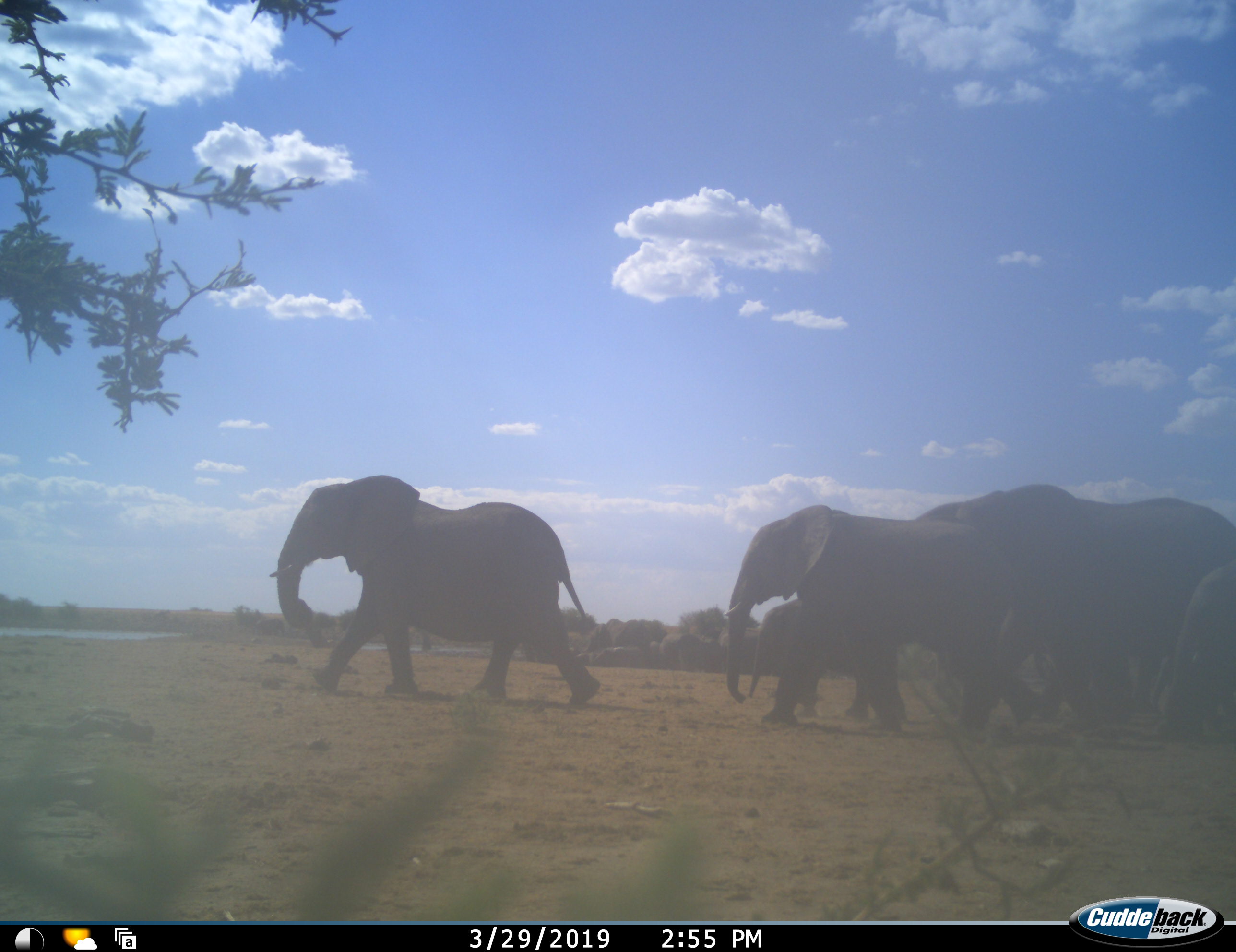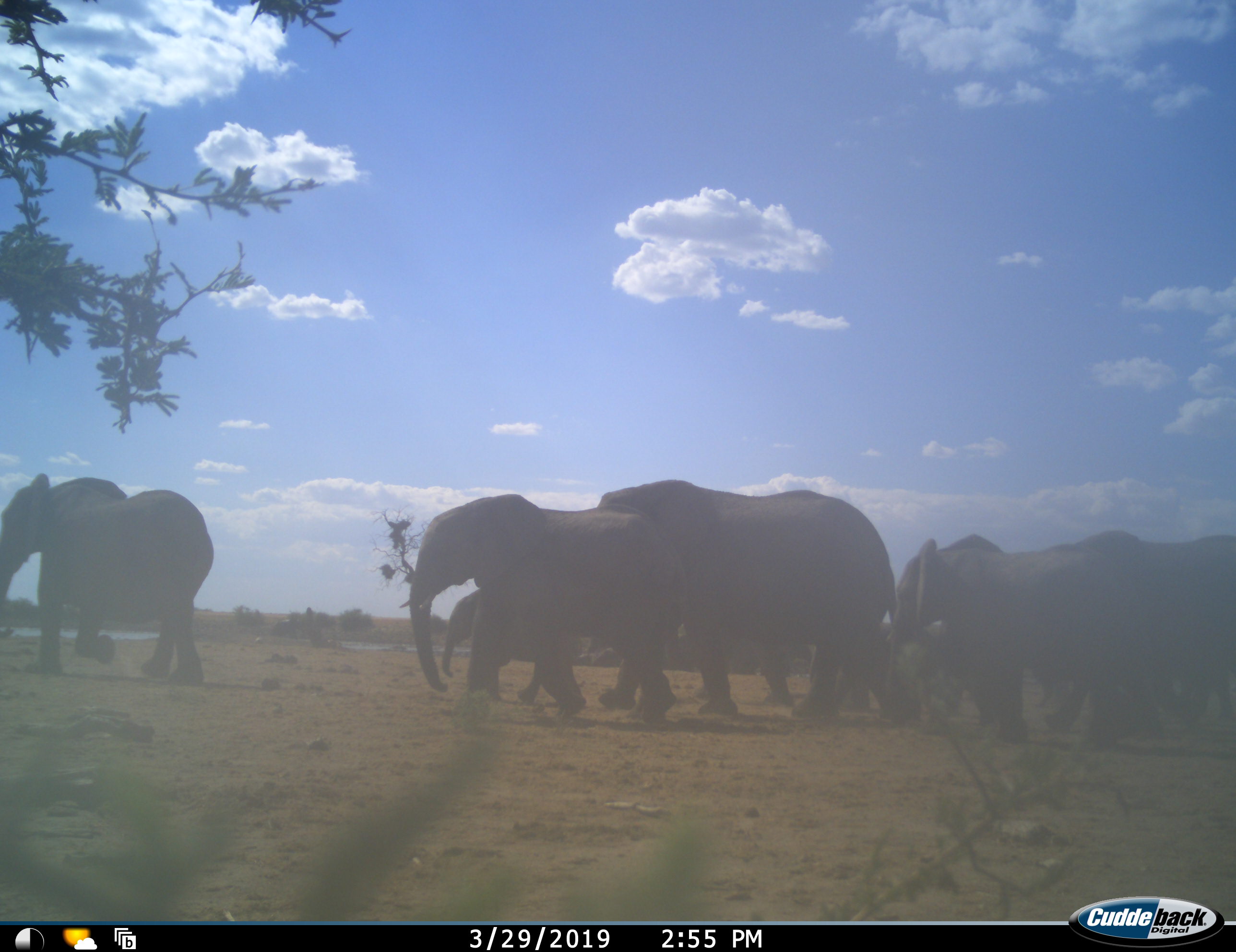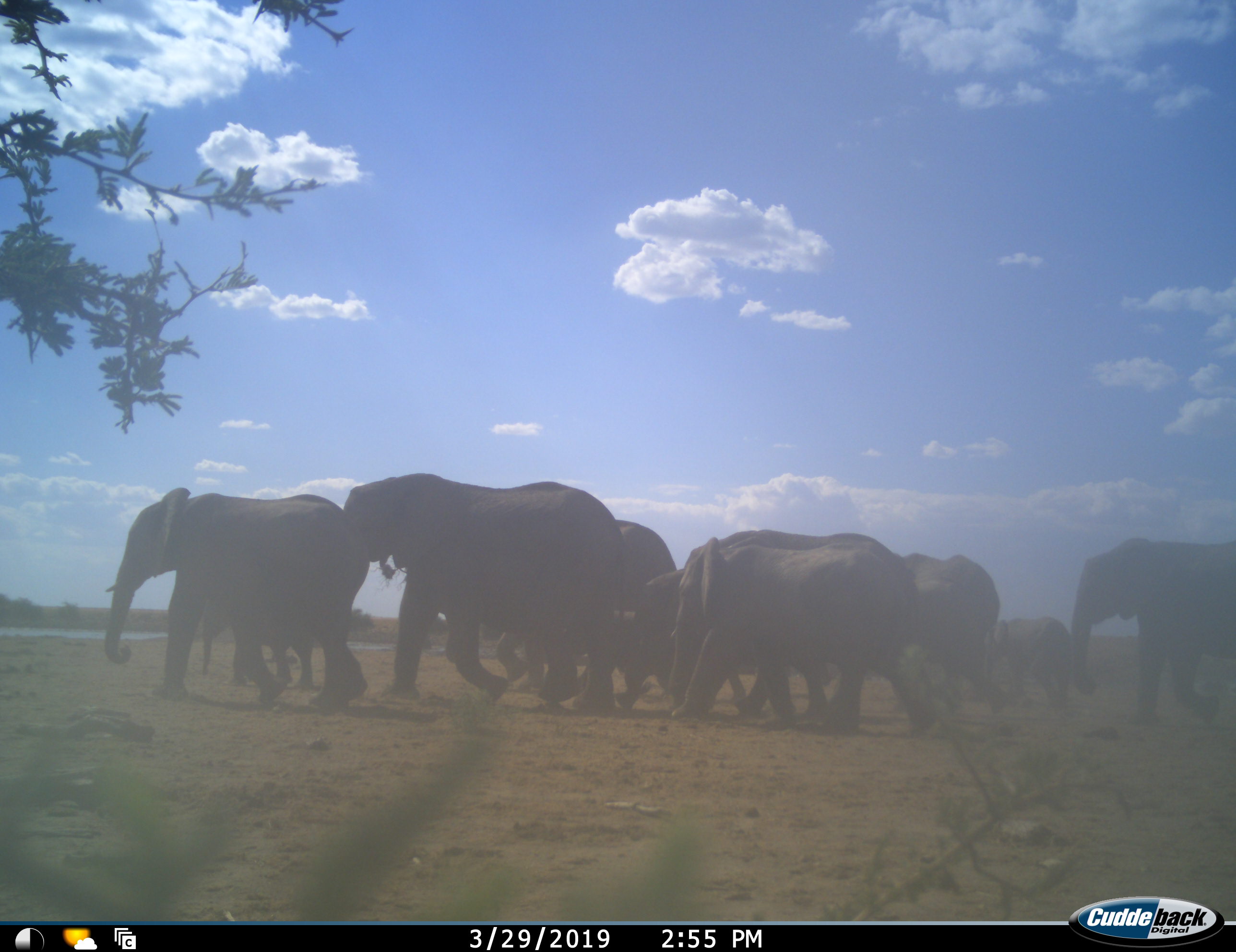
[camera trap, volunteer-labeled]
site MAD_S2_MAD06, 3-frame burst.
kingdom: Animalia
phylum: Chordata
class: Mammalia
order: Proboscidea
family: Elephantidae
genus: Loxodonta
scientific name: Loxodonta africana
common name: african bush elephant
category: elephant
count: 10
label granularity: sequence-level